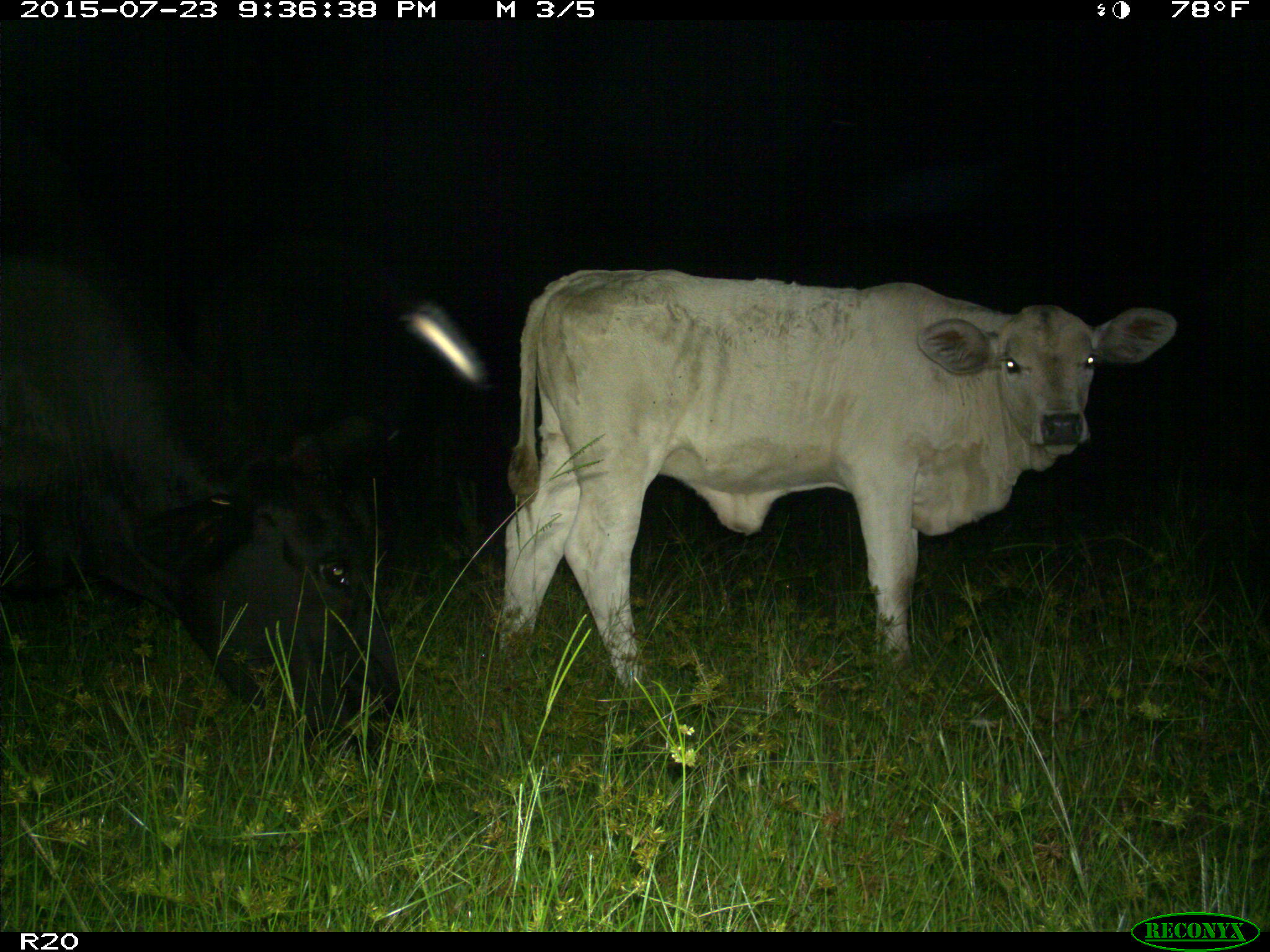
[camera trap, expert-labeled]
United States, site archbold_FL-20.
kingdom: Animalia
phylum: Chordata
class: Mammalia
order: Artiodactyla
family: Bovidae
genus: Bos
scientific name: Bos taurus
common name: domestic cow